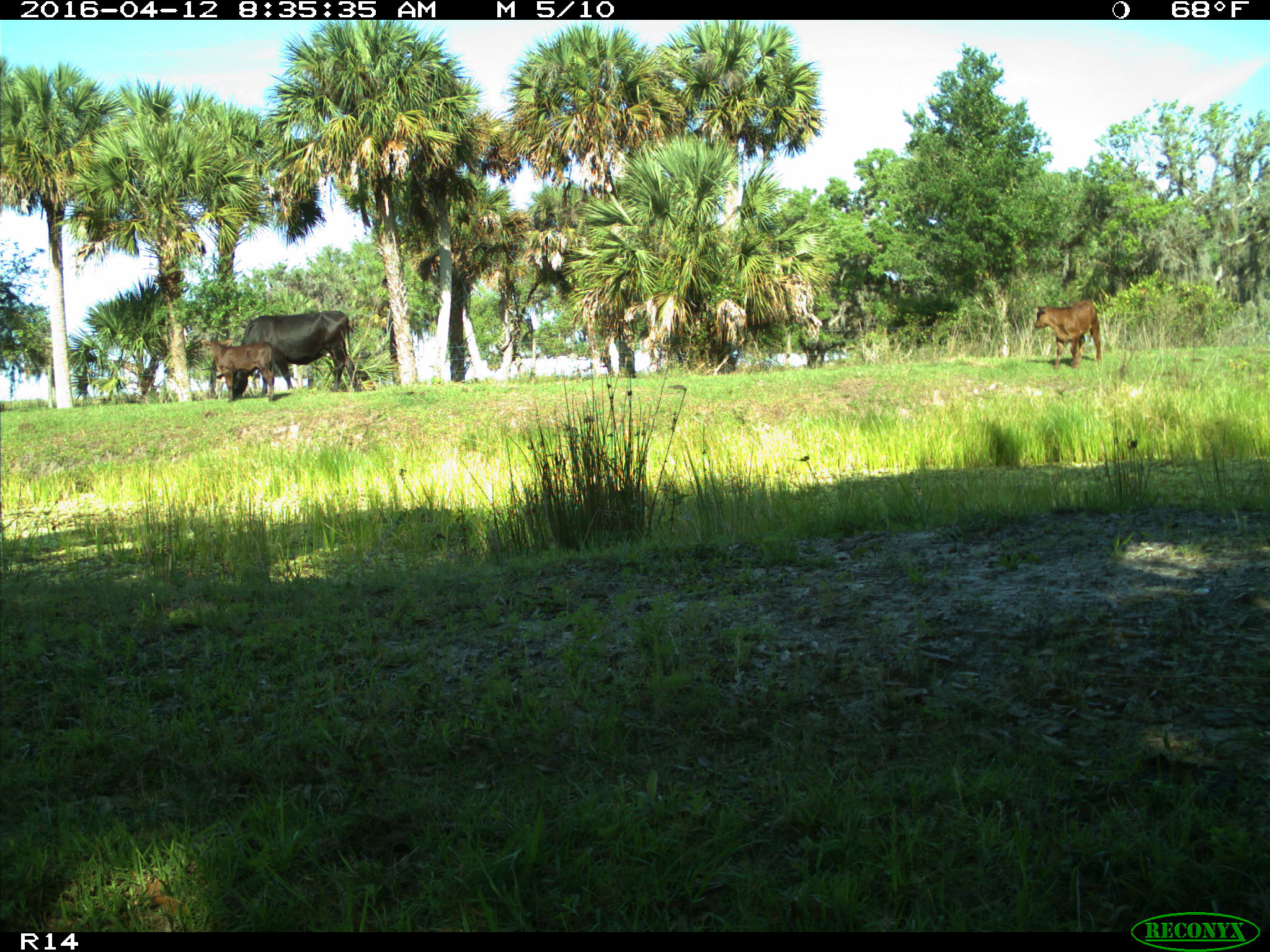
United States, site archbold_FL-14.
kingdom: Animalia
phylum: Chordata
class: Mammalia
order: Artiodactyla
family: Bovidae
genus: Bos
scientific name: Bos taurus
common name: domestic cow